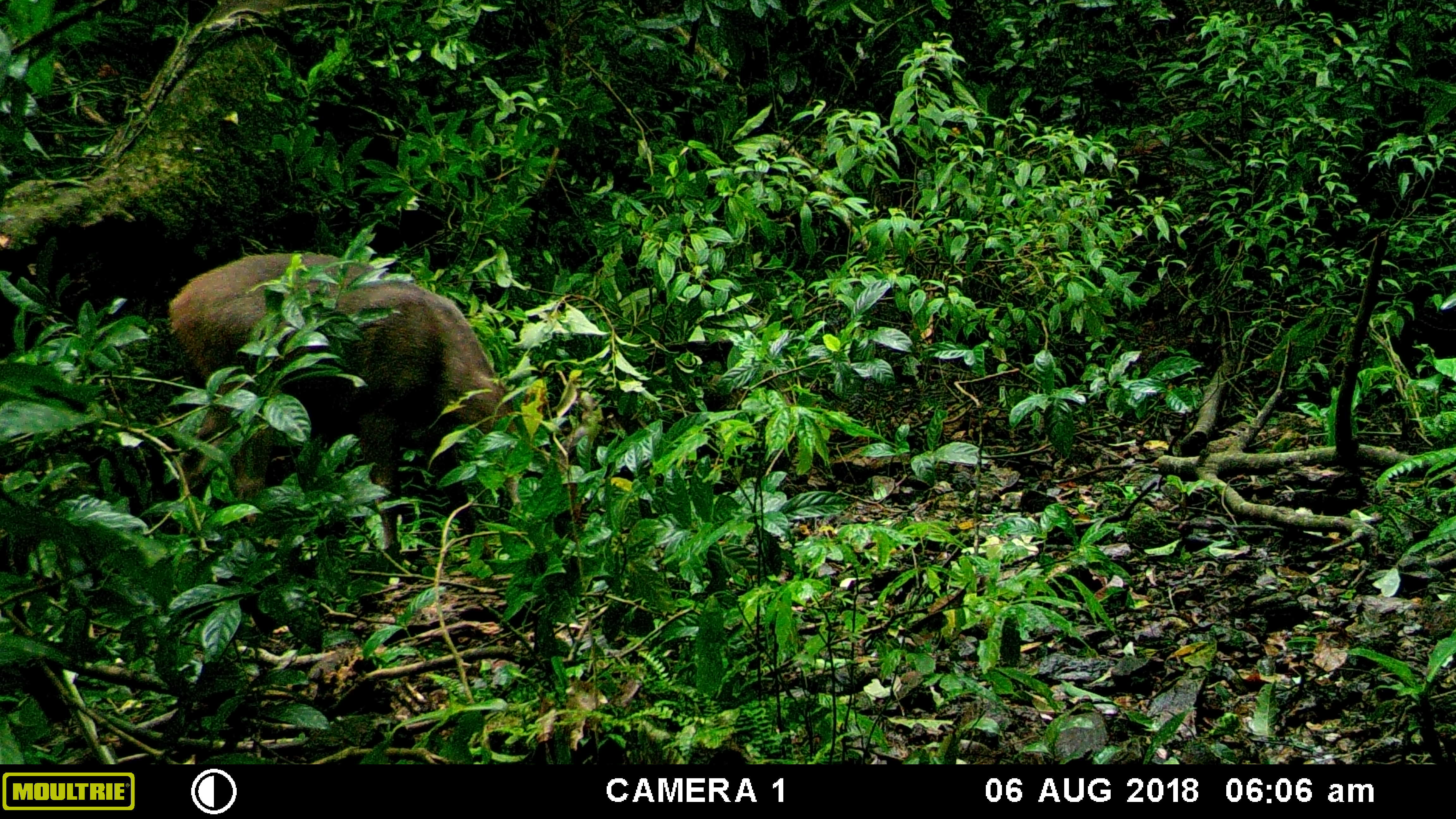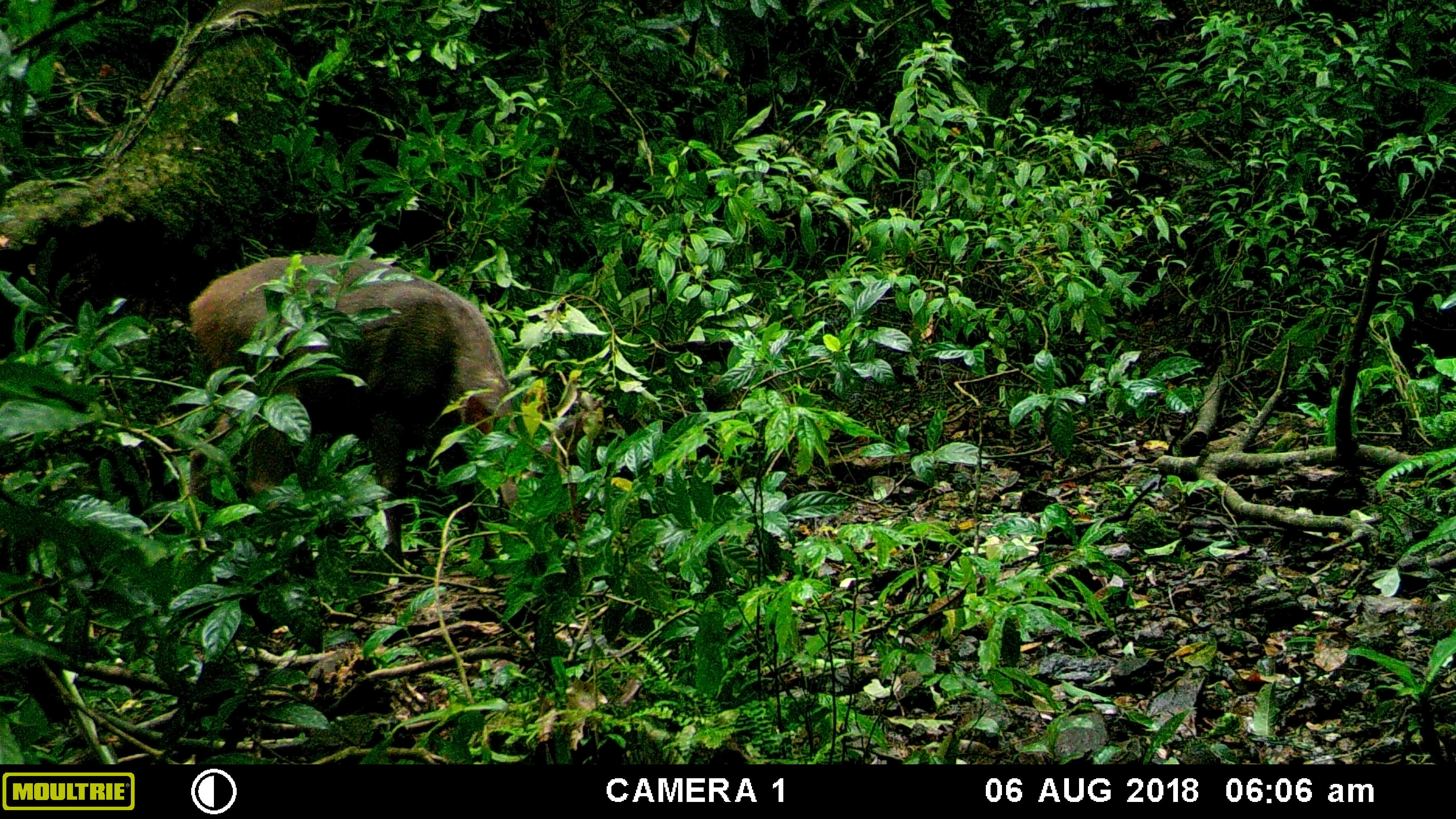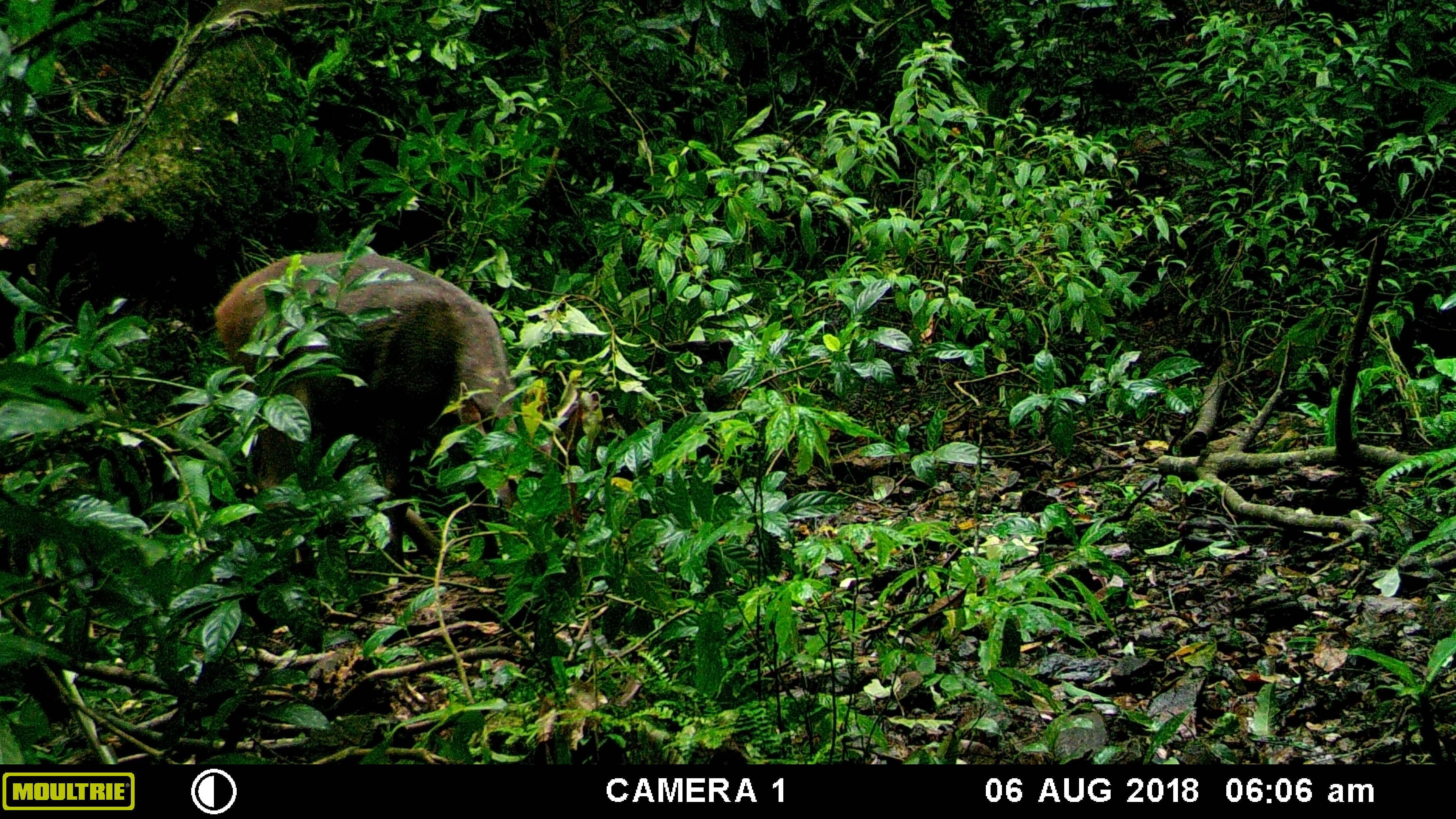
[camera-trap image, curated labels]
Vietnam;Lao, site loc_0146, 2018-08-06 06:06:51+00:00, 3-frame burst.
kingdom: Animalia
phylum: Chordata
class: Mammalia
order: Artiodactyla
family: Cervidae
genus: Rusa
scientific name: Rusa unicolor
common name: sambar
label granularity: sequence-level